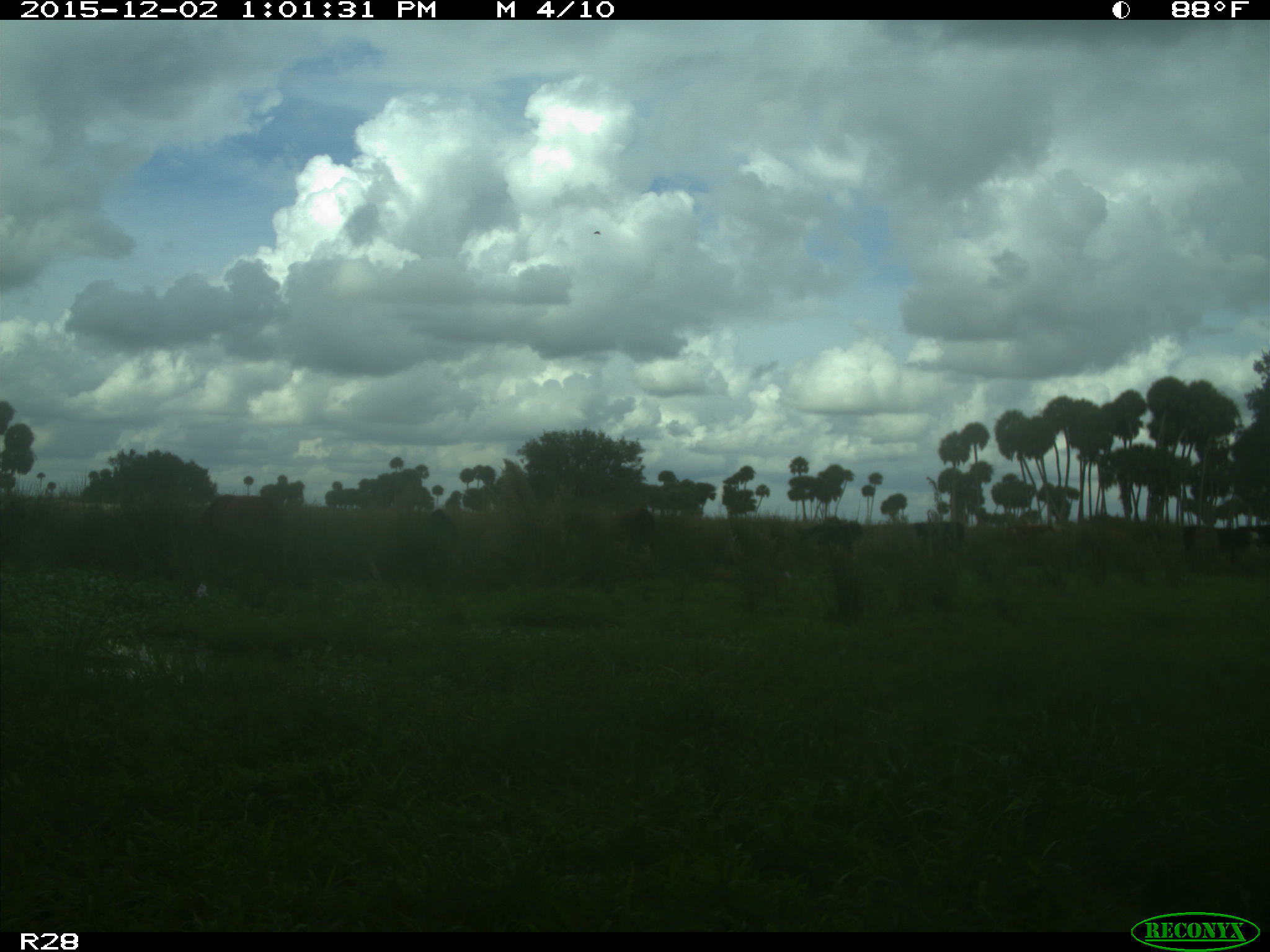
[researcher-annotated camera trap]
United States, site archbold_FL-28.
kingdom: Animalia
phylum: Chordata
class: Mammalia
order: Artiodactyla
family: Bovidae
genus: Bos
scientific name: Bos taurus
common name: domestic cow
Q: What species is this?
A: Bos taurus (domestic cow).